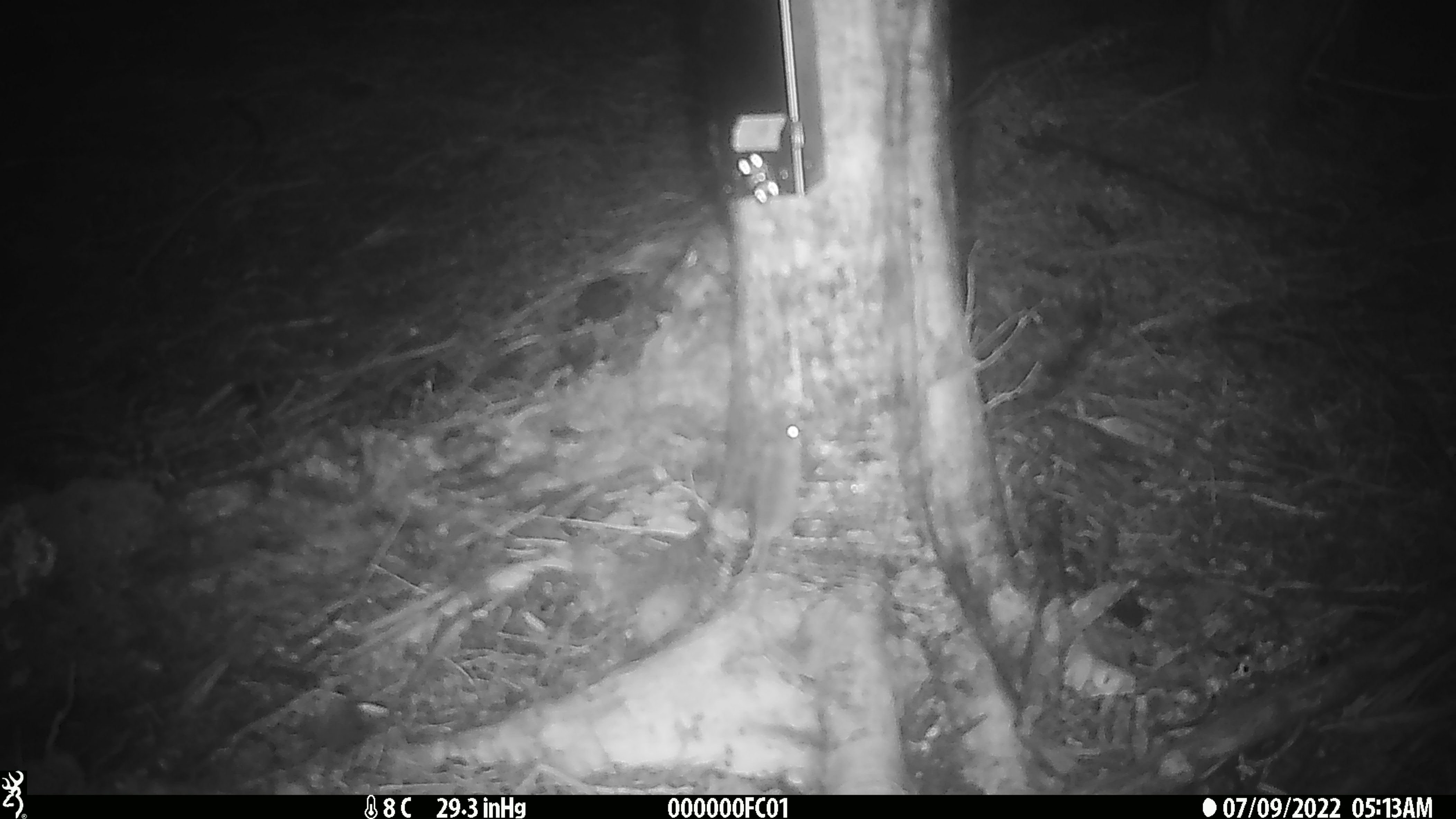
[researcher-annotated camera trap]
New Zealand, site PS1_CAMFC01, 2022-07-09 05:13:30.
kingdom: Animalia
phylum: Chordata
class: Mammalia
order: Rodentia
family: Muridae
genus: Mus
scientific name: Mus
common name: mouse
Mouse (Mus).